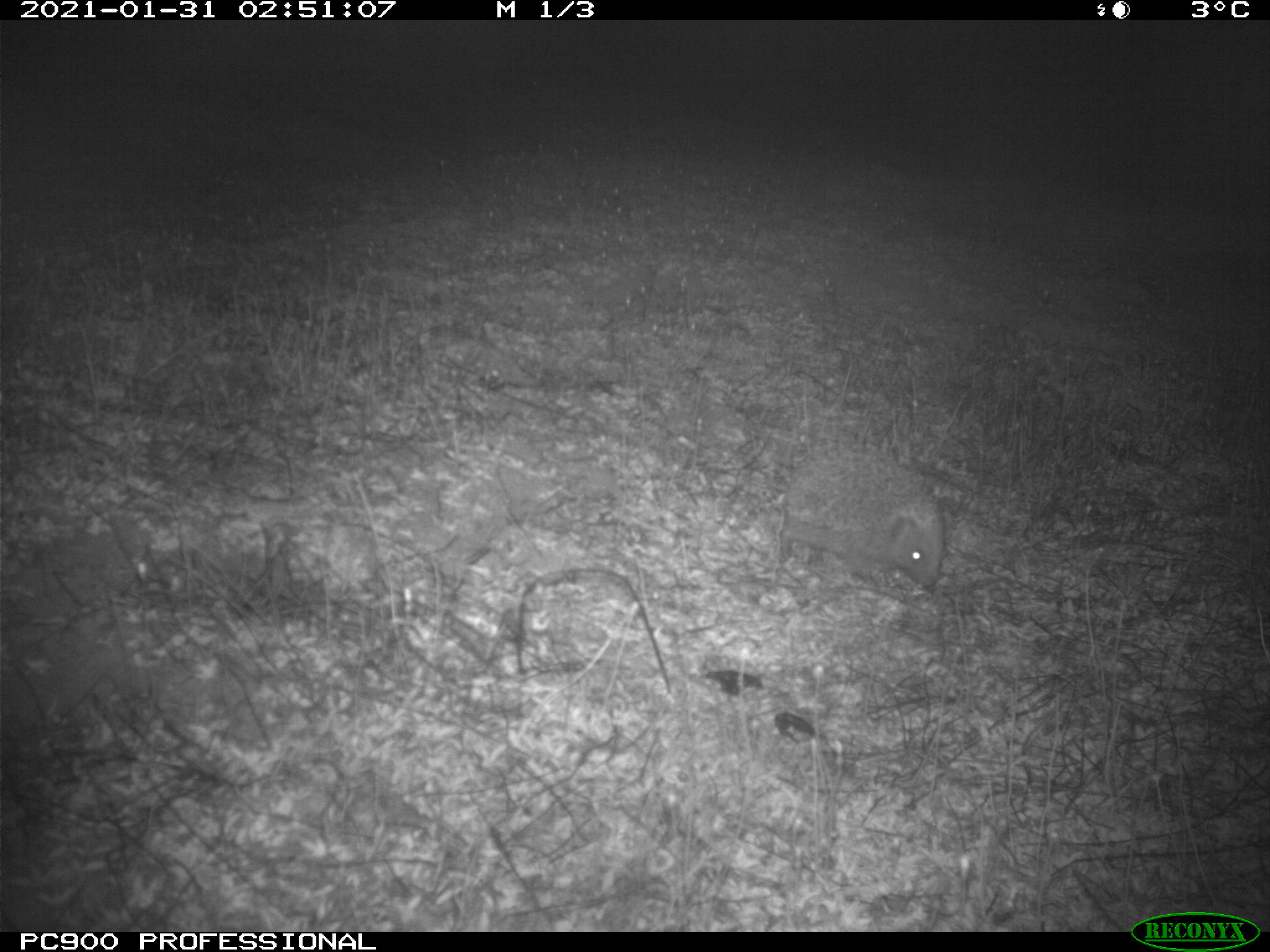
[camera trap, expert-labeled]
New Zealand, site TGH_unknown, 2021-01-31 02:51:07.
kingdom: Animalia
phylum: Chordata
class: Mammalia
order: Eulipotyphla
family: Erinaceidae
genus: Erinaceus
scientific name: Erinaceus europaeus europaeus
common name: european hedgehog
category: hedgehog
Hedgehog (european hedgehog) (Erinaceus europaeus europaeus).